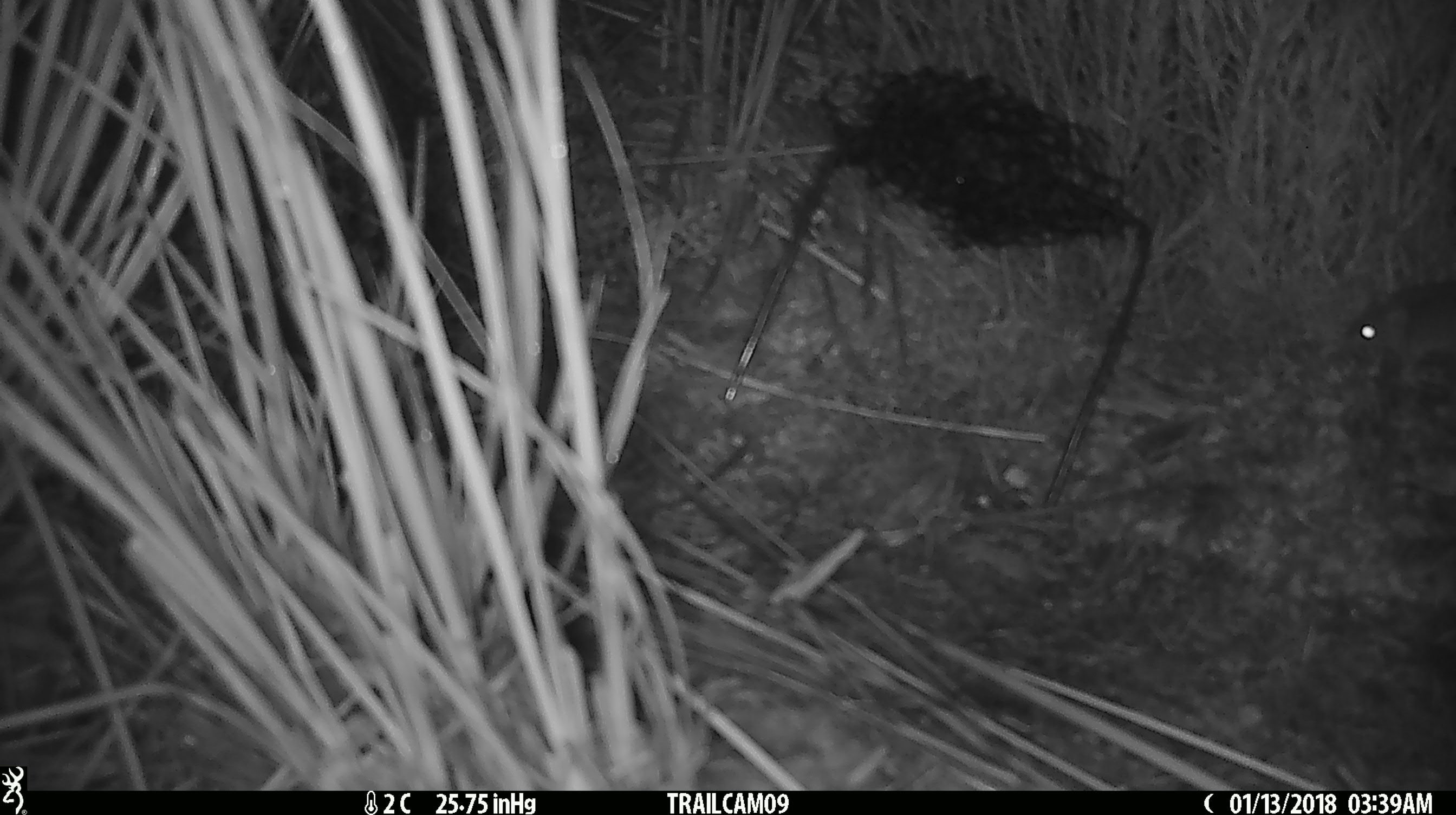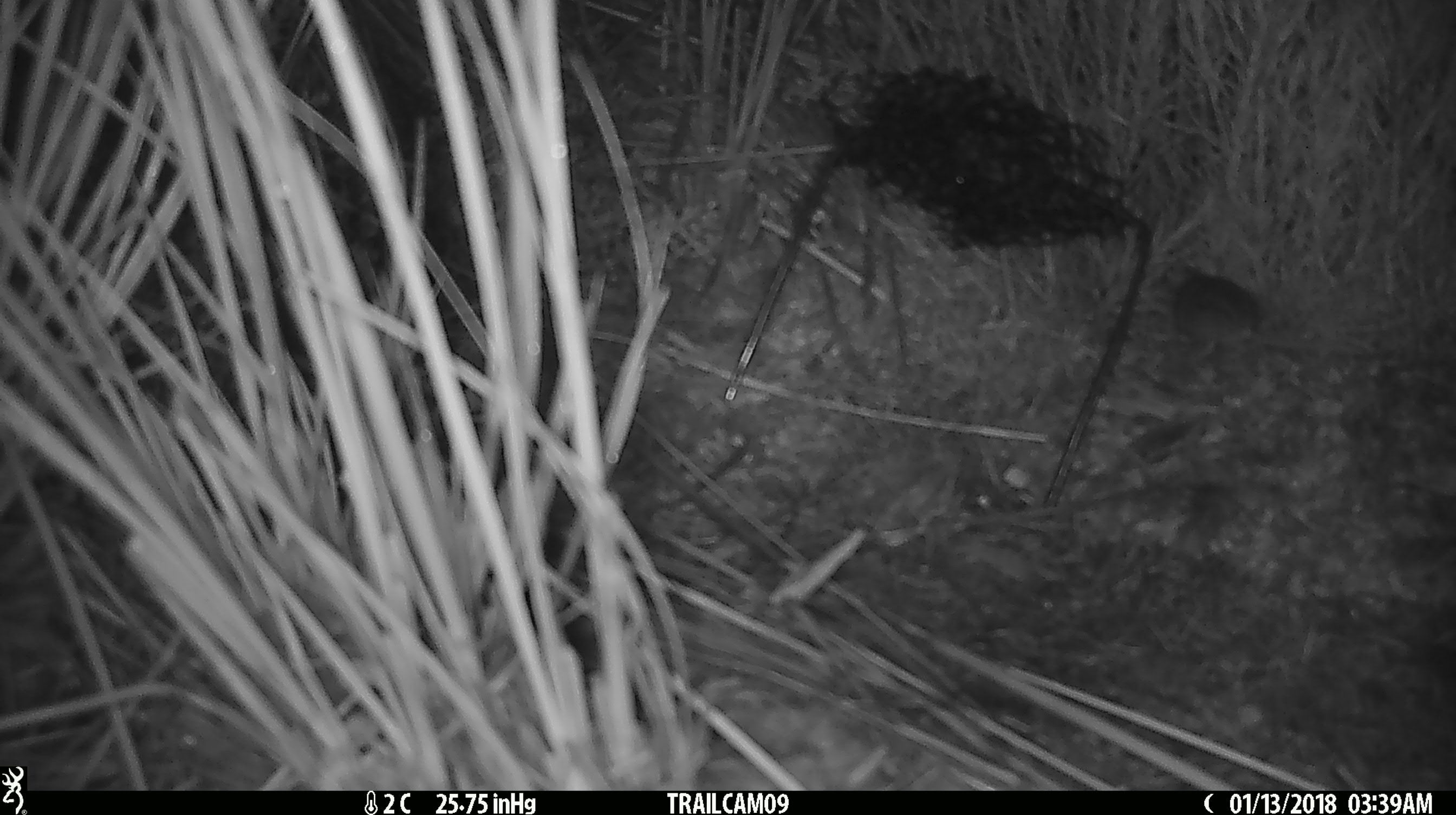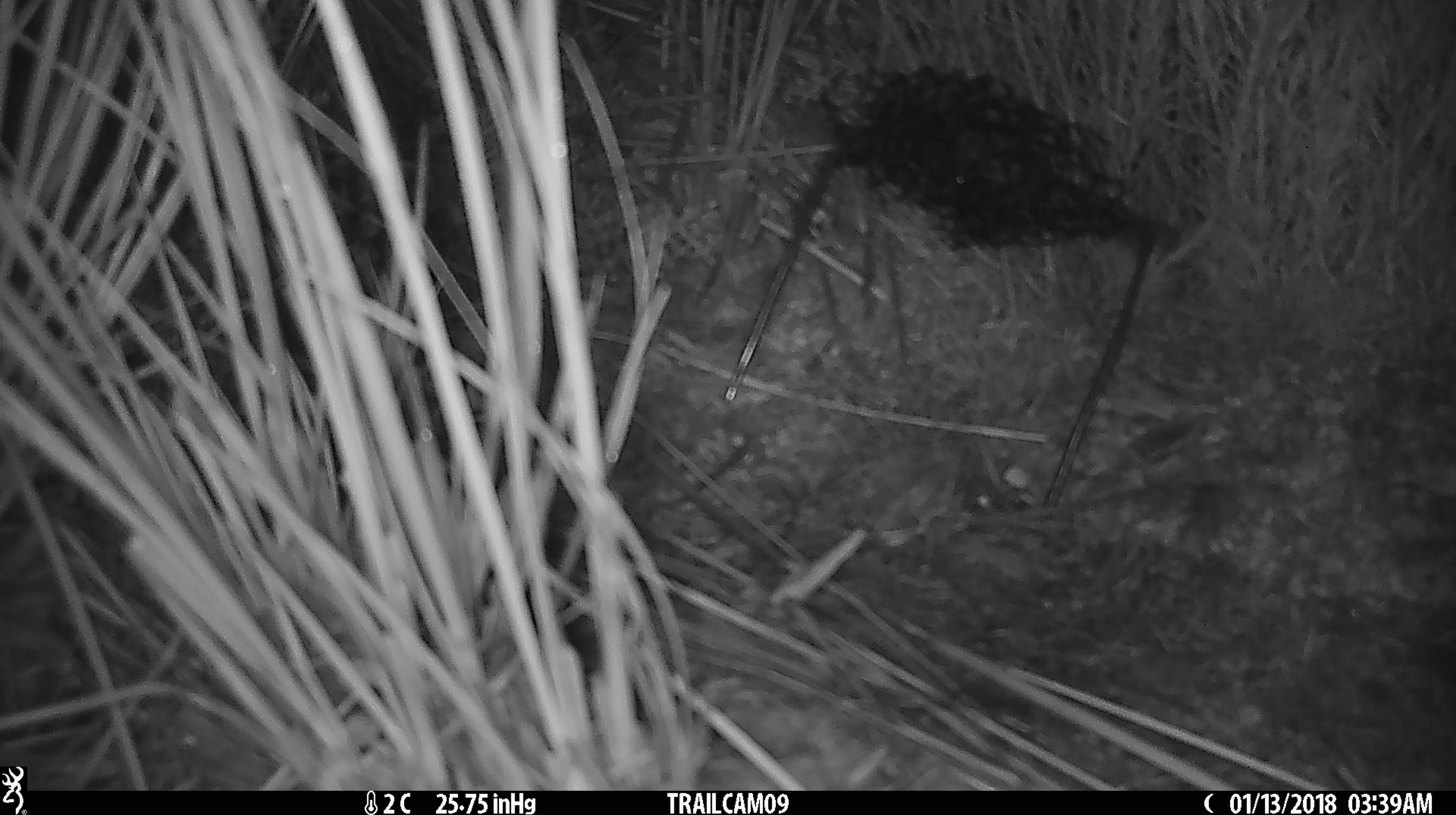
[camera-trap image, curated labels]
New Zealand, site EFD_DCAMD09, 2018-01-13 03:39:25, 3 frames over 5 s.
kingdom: Animalia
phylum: Chordata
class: Mammalia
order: Rodentia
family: Muridae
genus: Mus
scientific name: Mus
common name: mouse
Mouse (Mus).